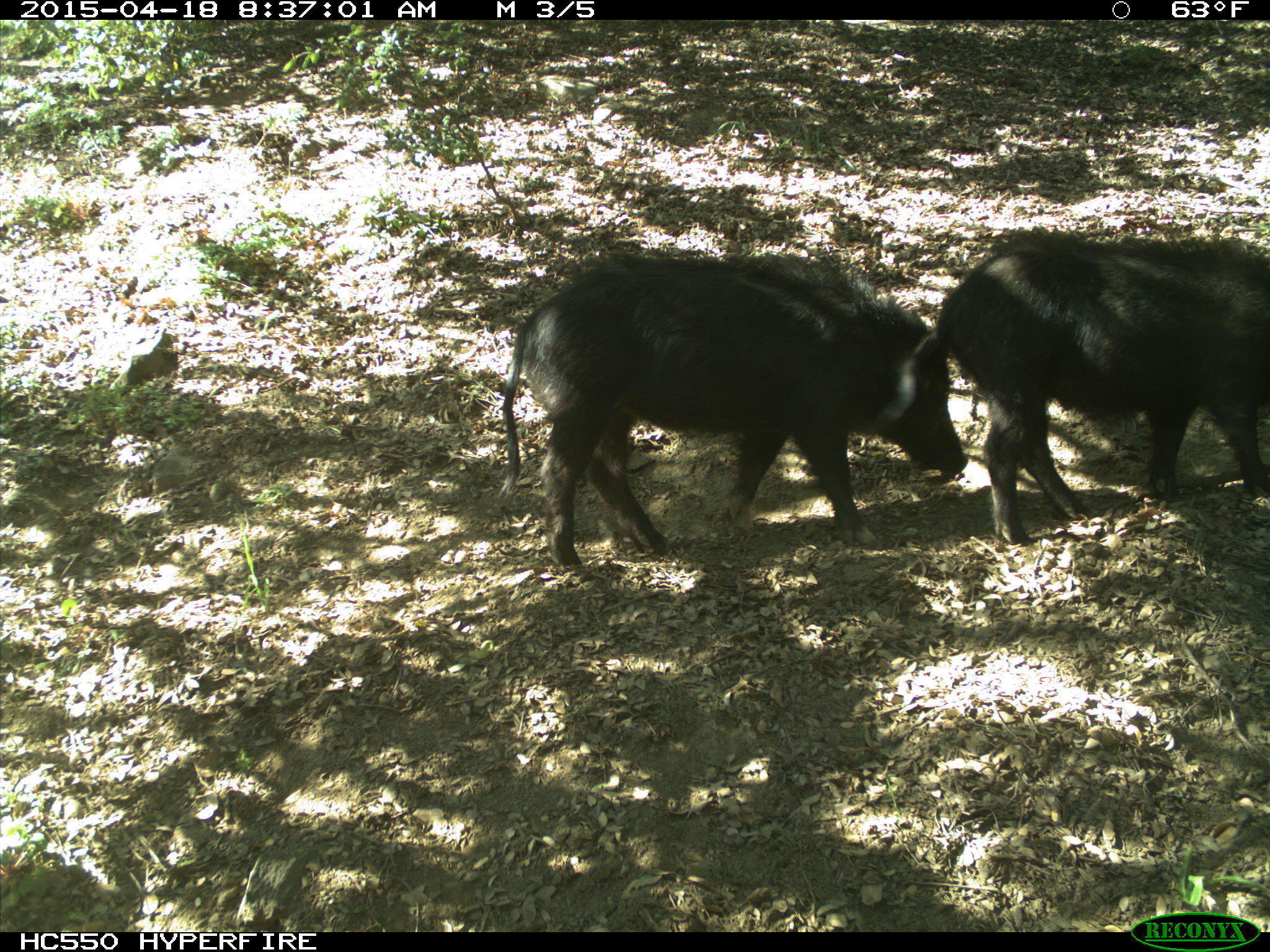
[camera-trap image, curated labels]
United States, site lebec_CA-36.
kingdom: Animalia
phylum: Chordata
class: Mammalia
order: Artiodactyla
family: Suidae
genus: Sus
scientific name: Sus scrofa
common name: wild boar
Sus scrofa (wild boar).